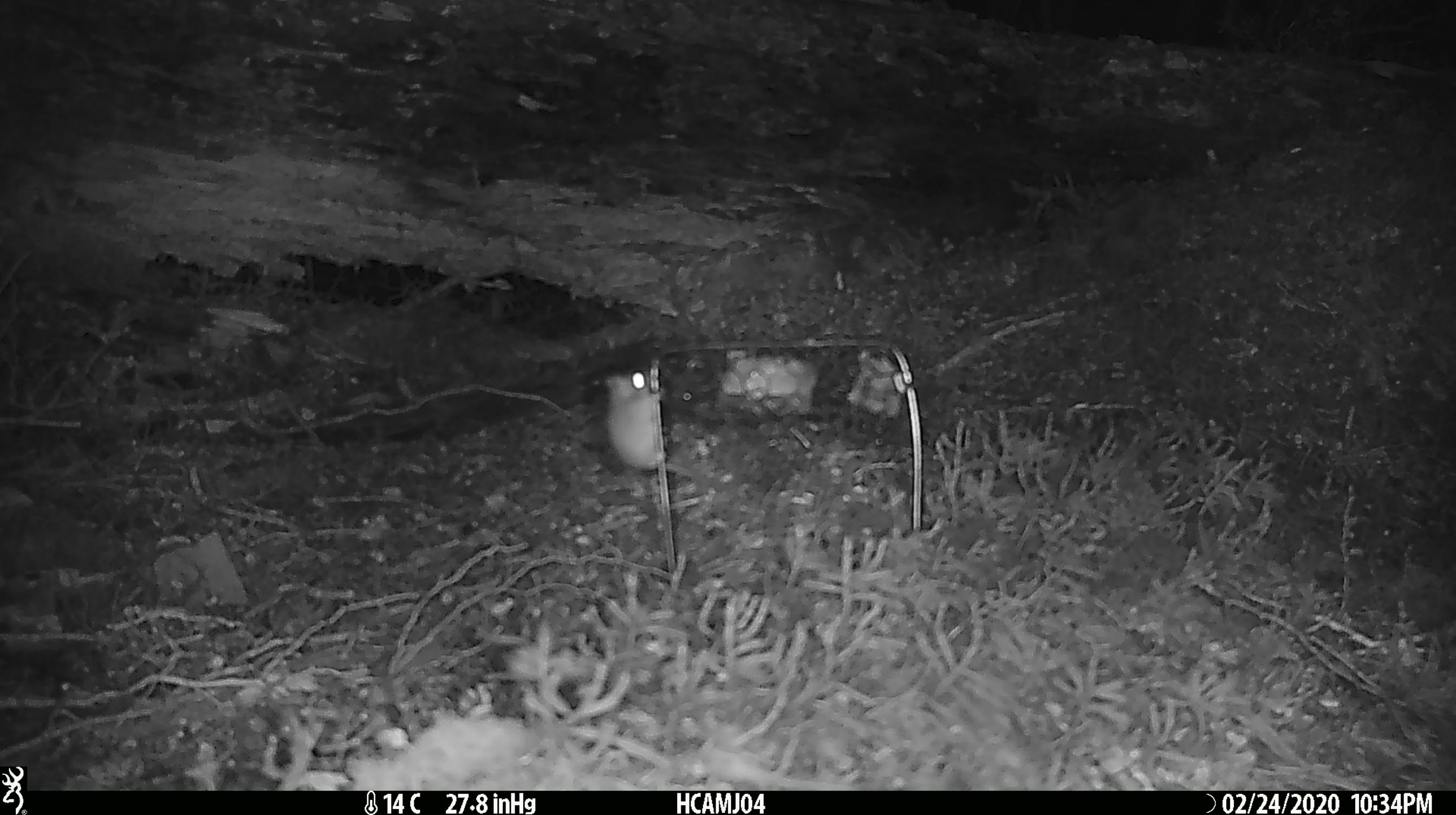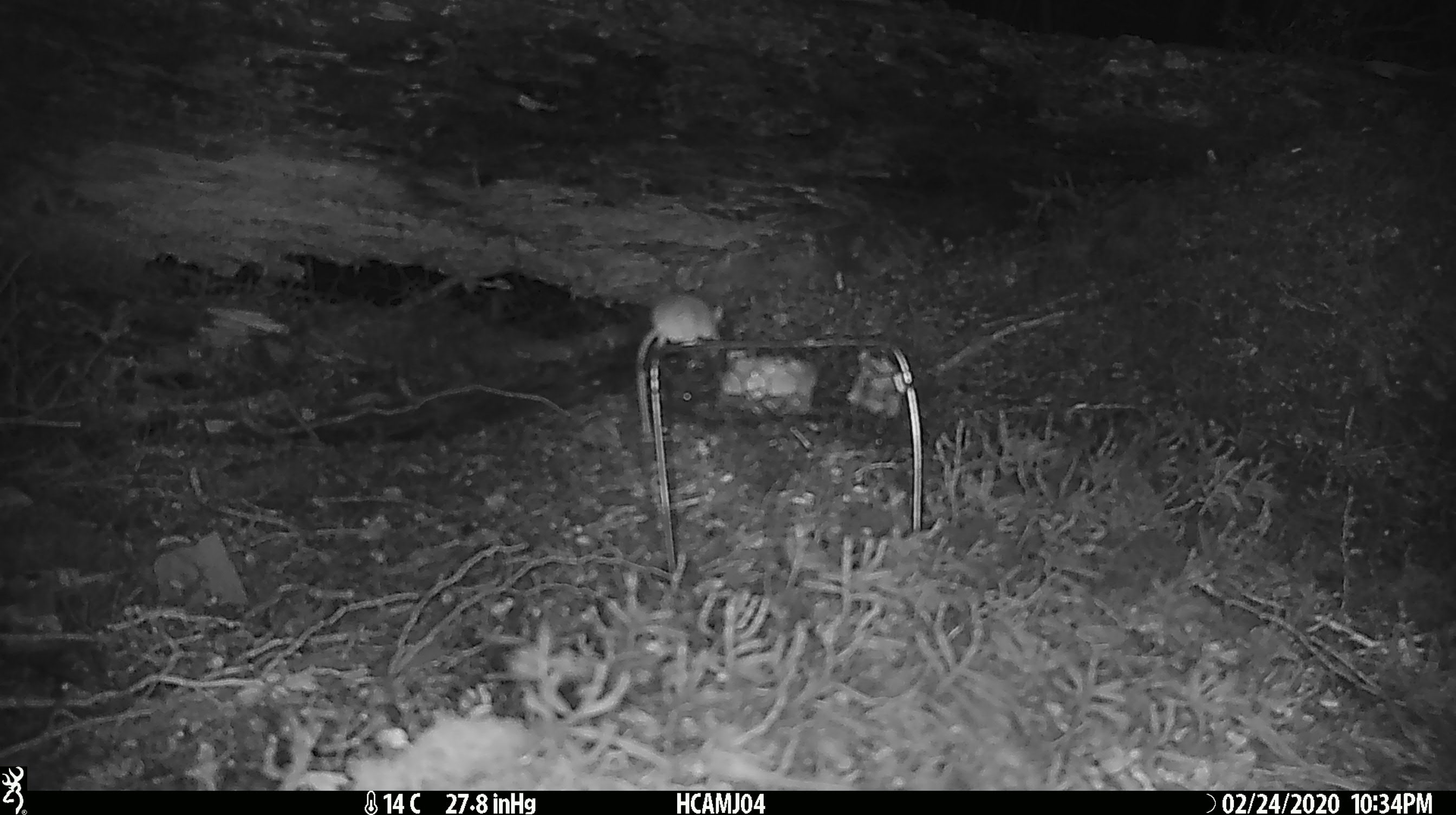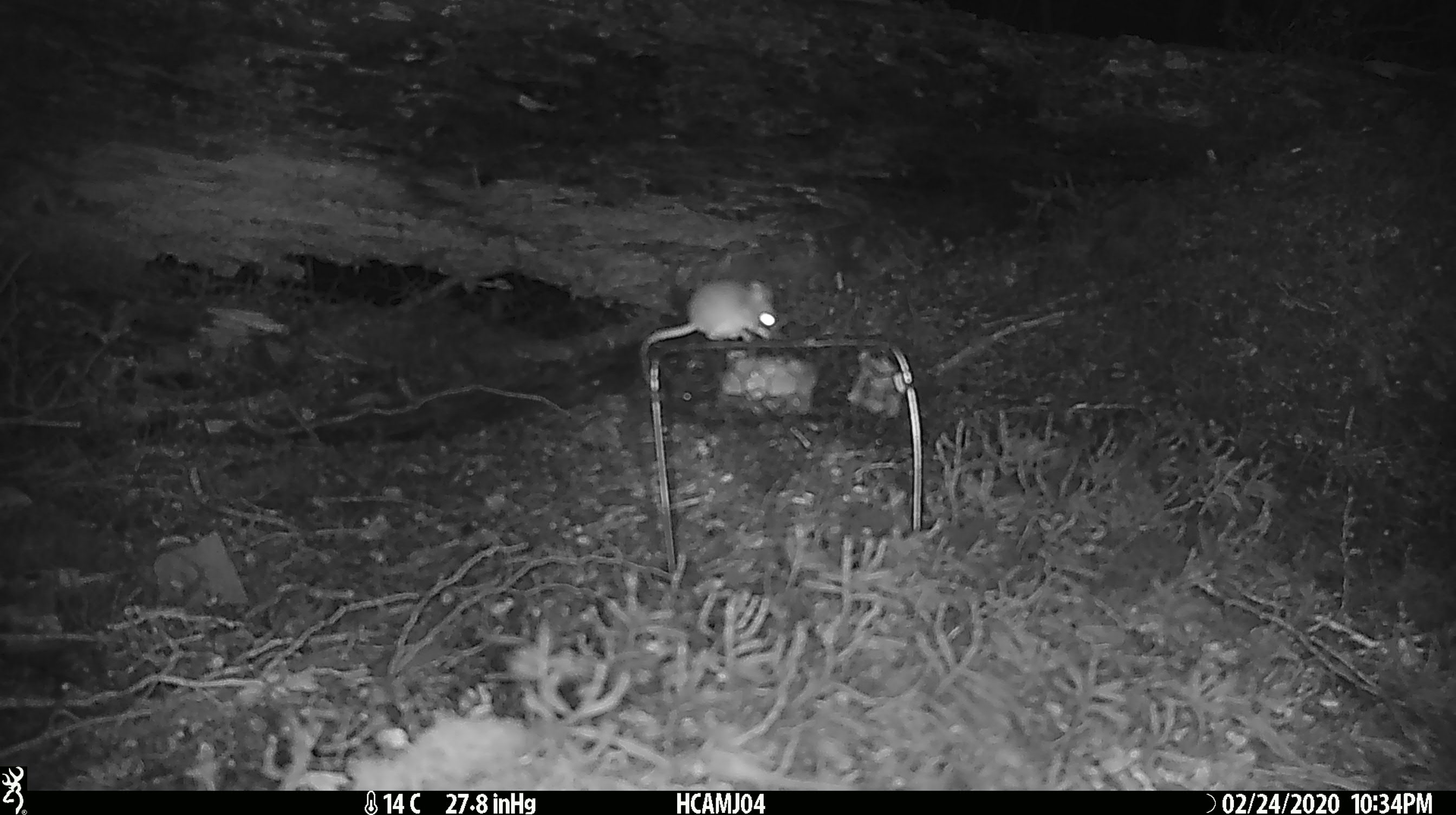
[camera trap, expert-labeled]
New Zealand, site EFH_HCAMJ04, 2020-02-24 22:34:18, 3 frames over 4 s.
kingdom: Animalia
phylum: Chordata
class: Mammalia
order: Rodentia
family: Muridae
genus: Mus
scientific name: Mus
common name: mouse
Mouse (Mus).